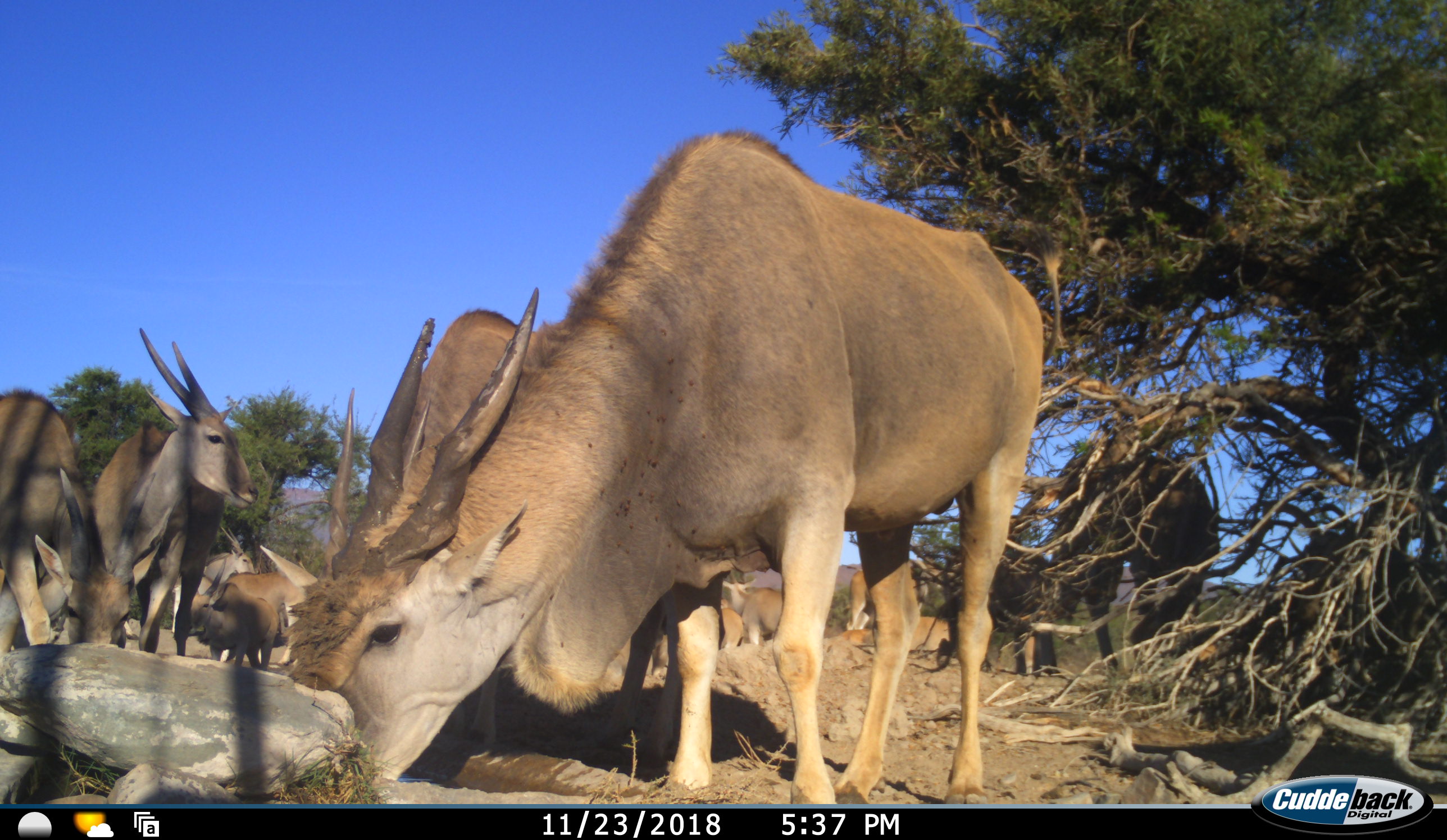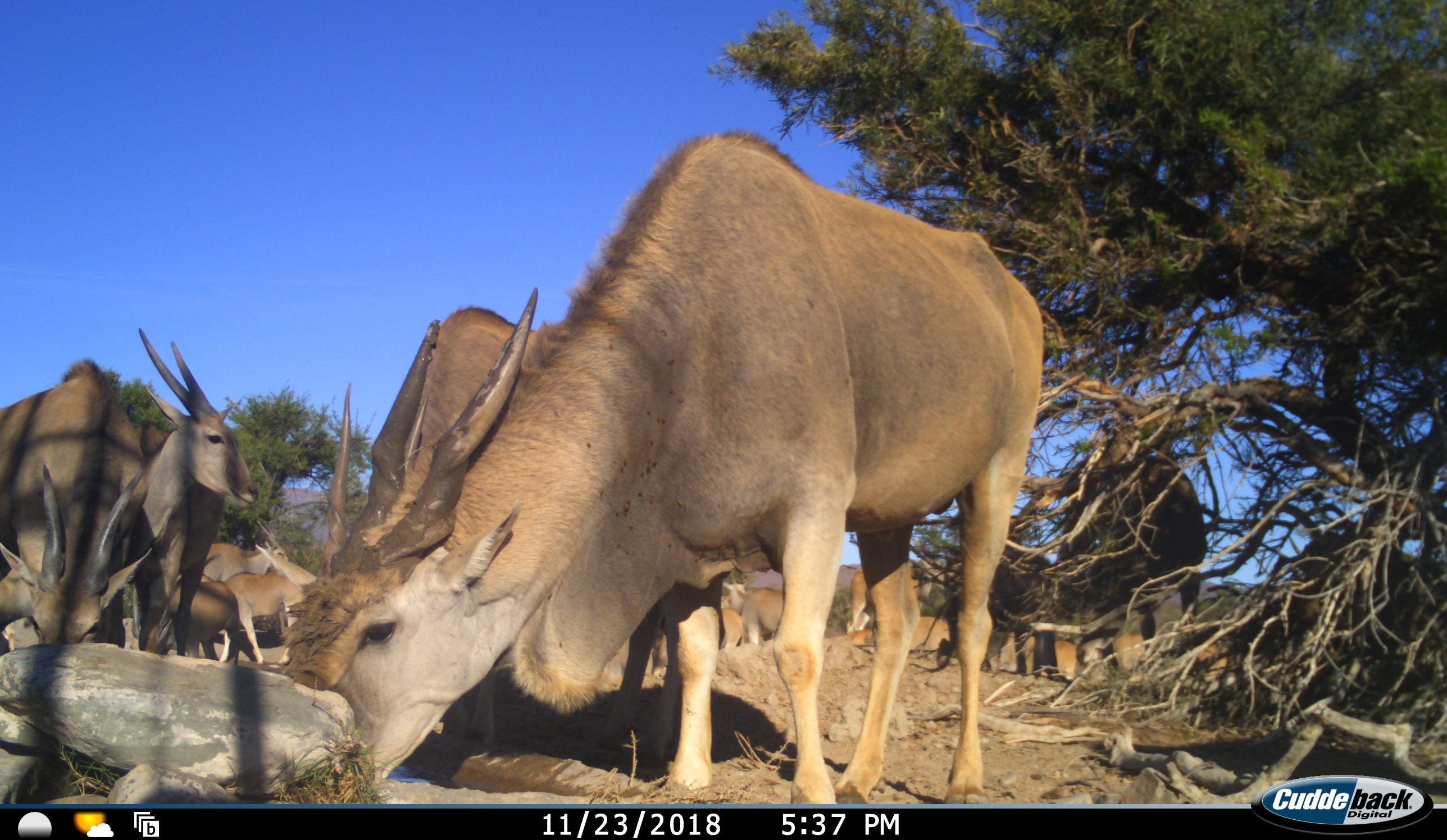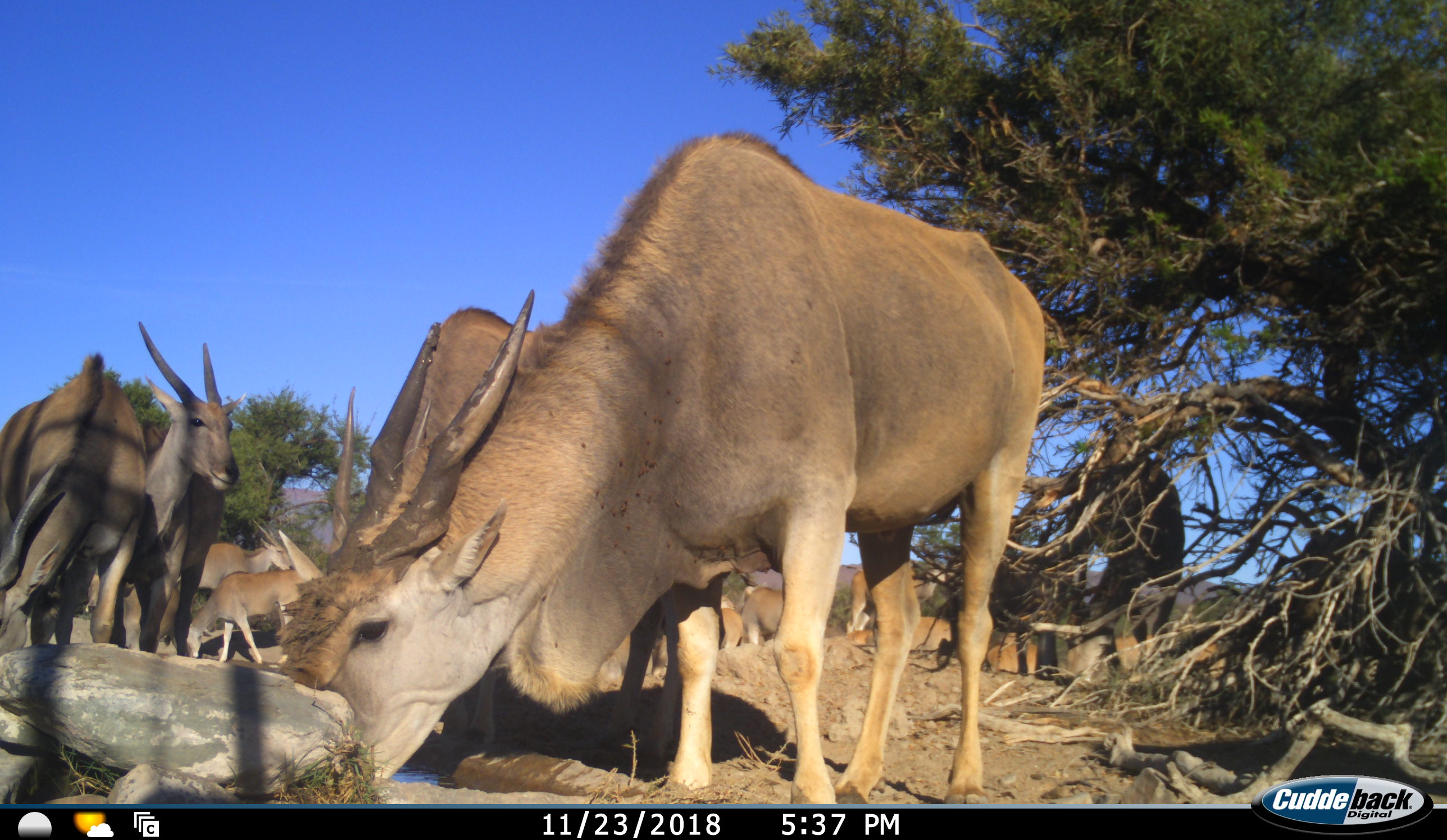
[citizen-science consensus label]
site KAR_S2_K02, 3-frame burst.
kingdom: Animalia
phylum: Chordata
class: Mammalia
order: Artiodactyla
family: Bovidae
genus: Tragelaphus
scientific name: Tragelaphus oryx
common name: eland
Eland (Tragelaphus oryx), count 11-50. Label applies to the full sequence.